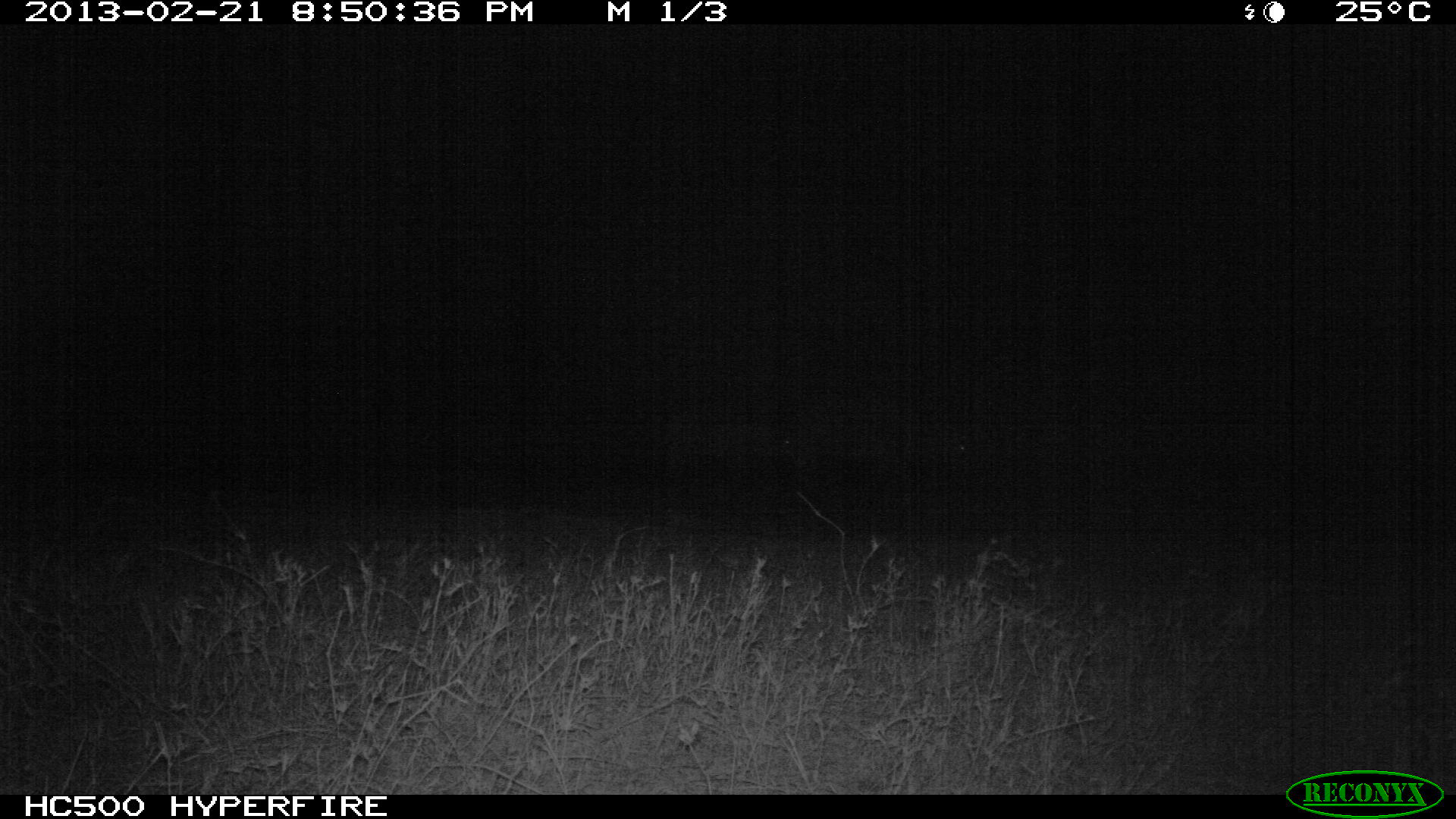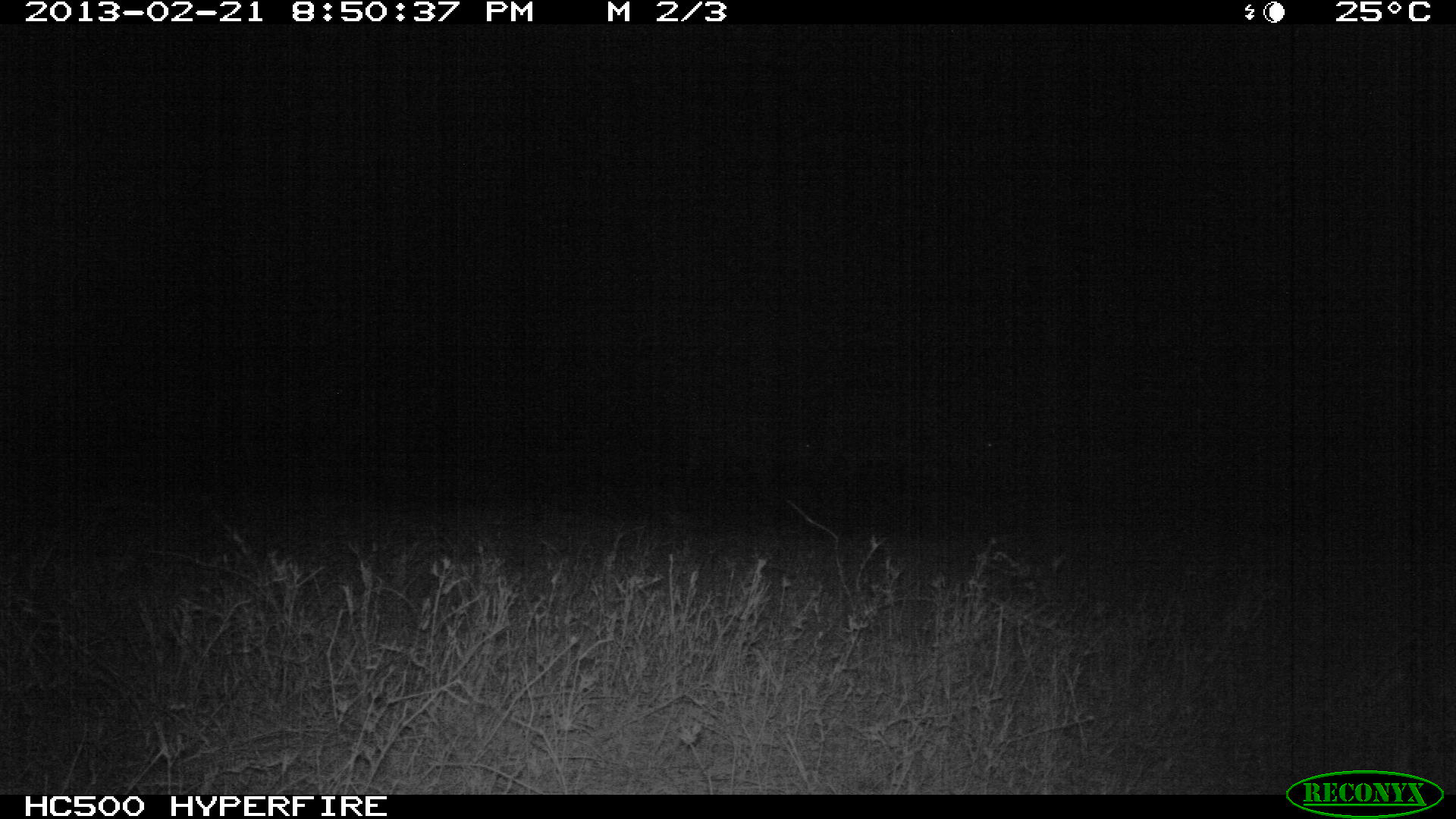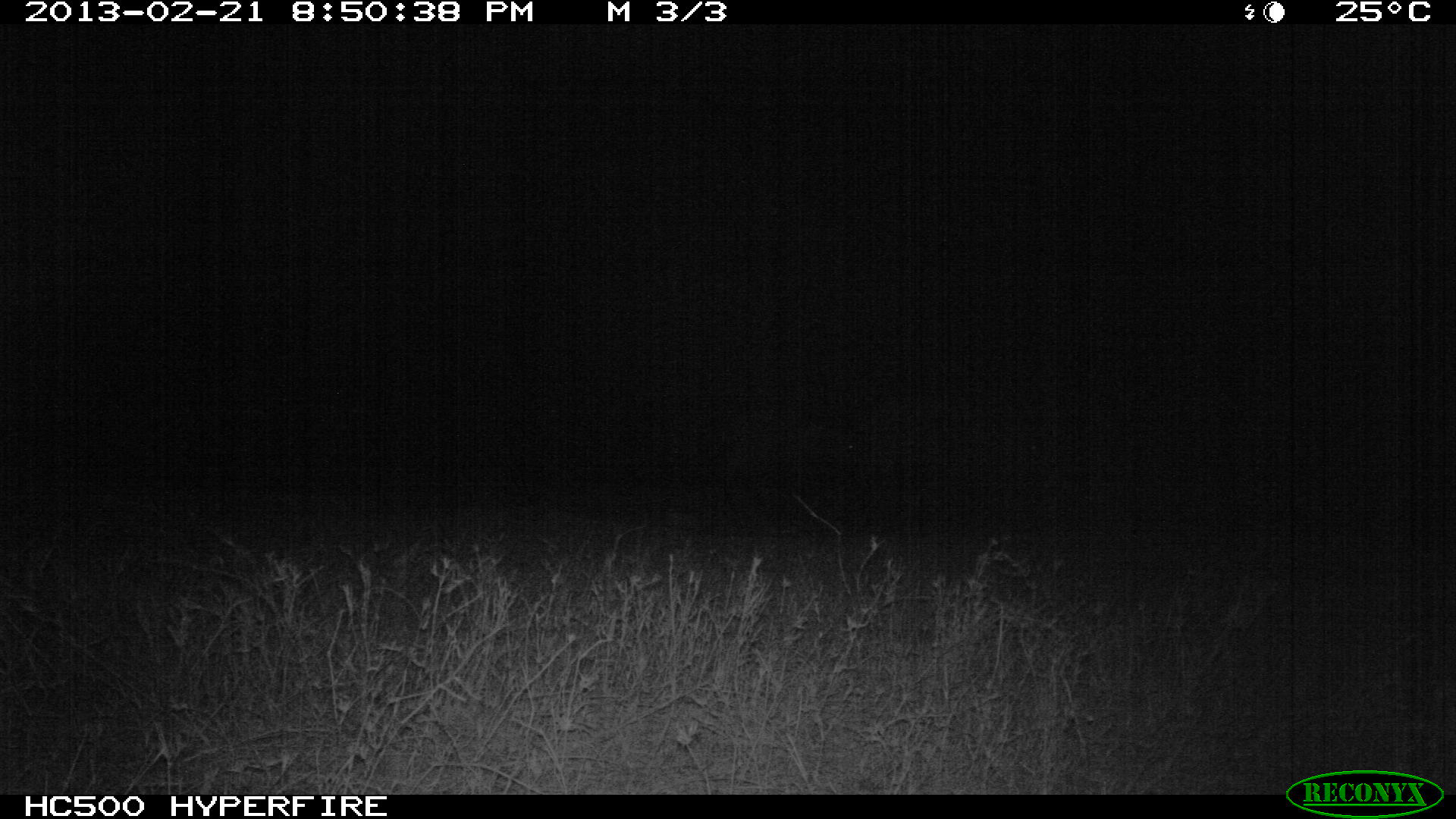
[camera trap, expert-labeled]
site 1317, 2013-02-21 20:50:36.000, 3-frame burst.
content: unidentified animal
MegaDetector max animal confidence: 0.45